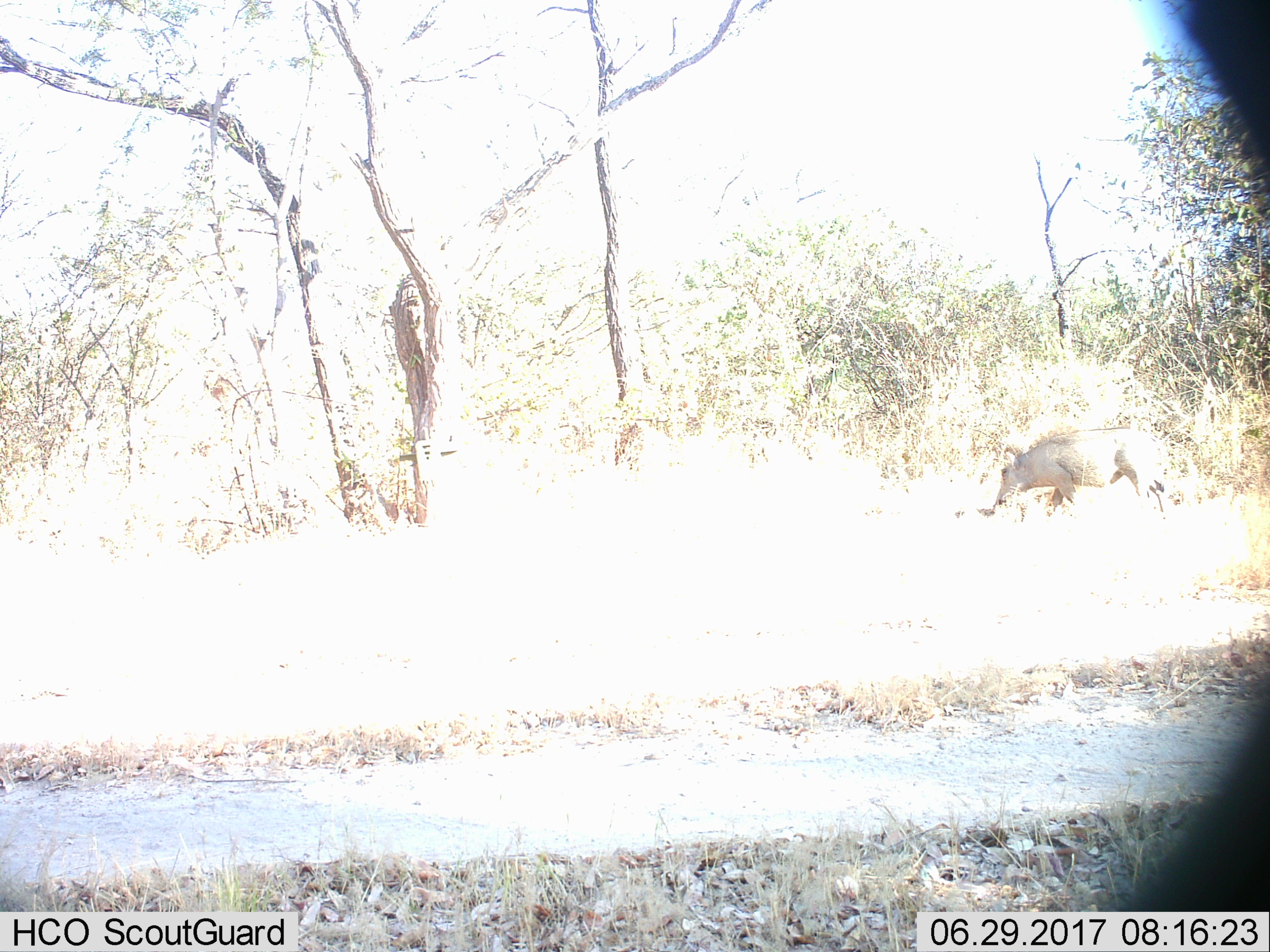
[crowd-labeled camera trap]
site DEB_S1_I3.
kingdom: Animalia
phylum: Chordata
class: Mammalia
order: Artiodactyla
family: Suidae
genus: Phacochoerus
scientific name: Phacochoerus africanus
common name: warthog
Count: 1.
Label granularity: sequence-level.